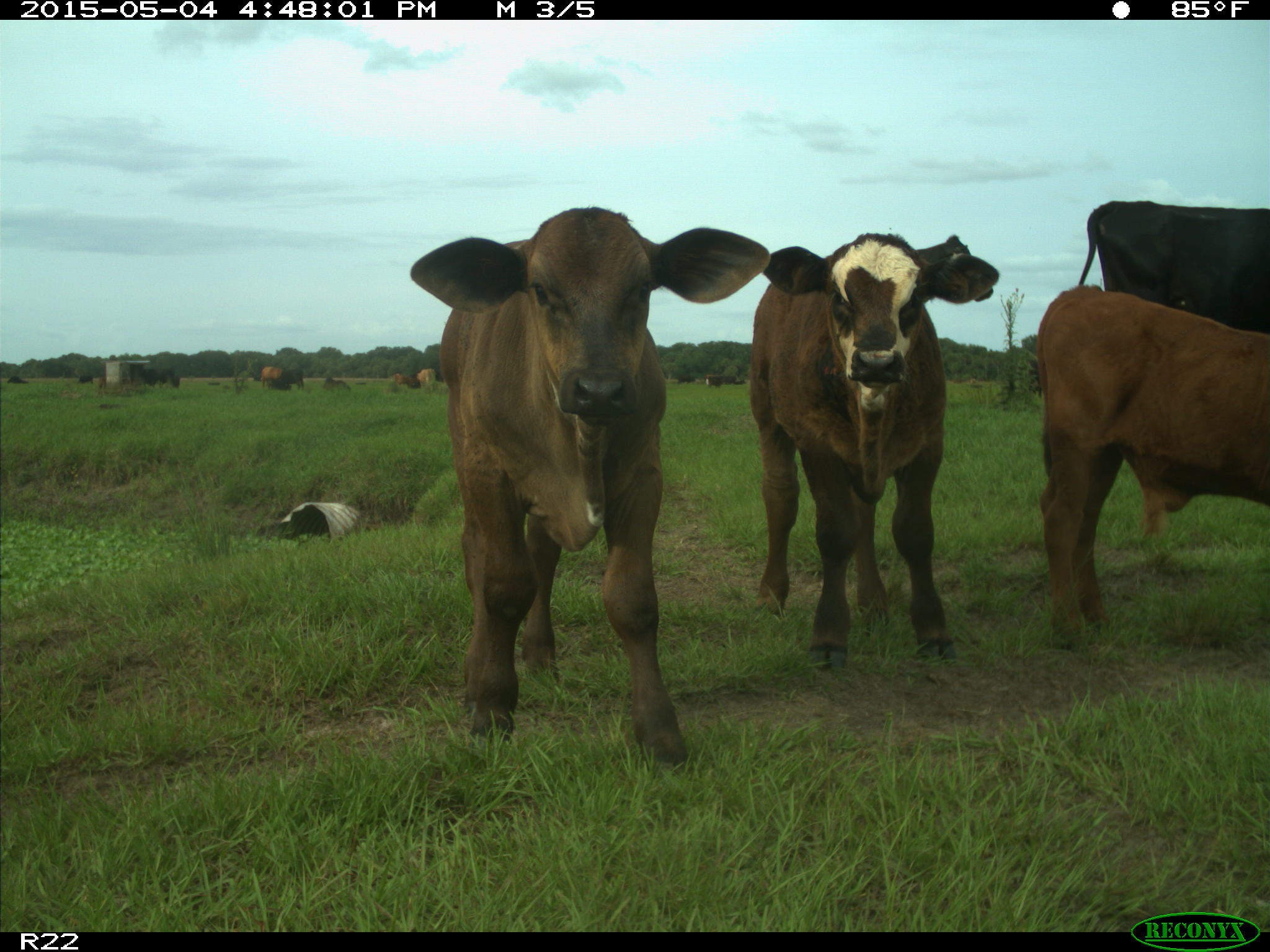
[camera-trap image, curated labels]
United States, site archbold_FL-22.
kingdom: Animalia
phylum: Chordata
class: Mammalia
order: Artiodactyla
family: Bovidae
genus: Bos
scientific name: Bos taurus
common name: domestic cow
Bos taurus (domestic cow).